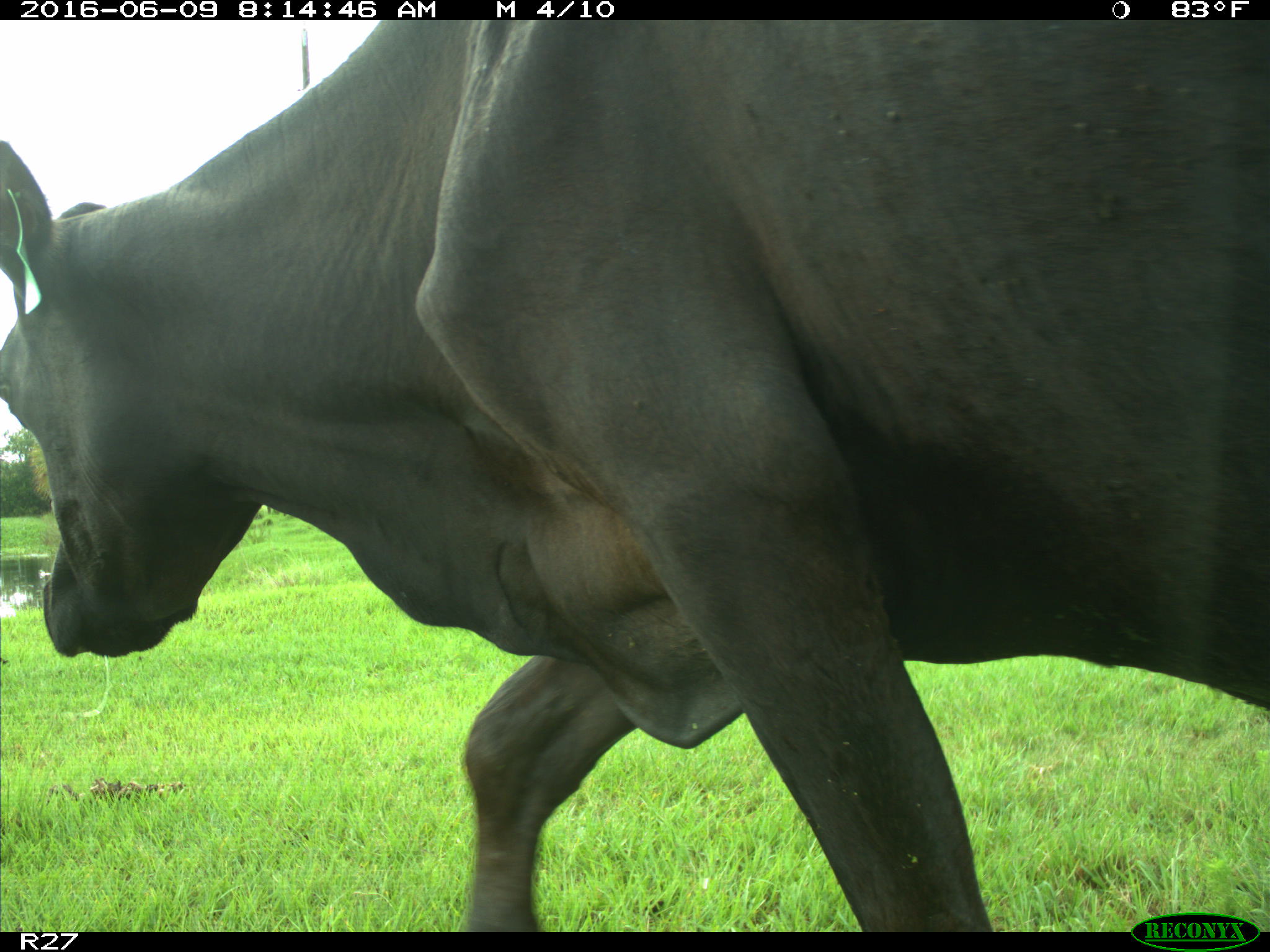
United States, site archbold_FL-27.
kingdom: Animalia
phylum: Chordata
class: Mammalia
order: Artiodactyla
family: Bovidae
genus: Bos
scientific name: Bos taurus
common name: domestic cow